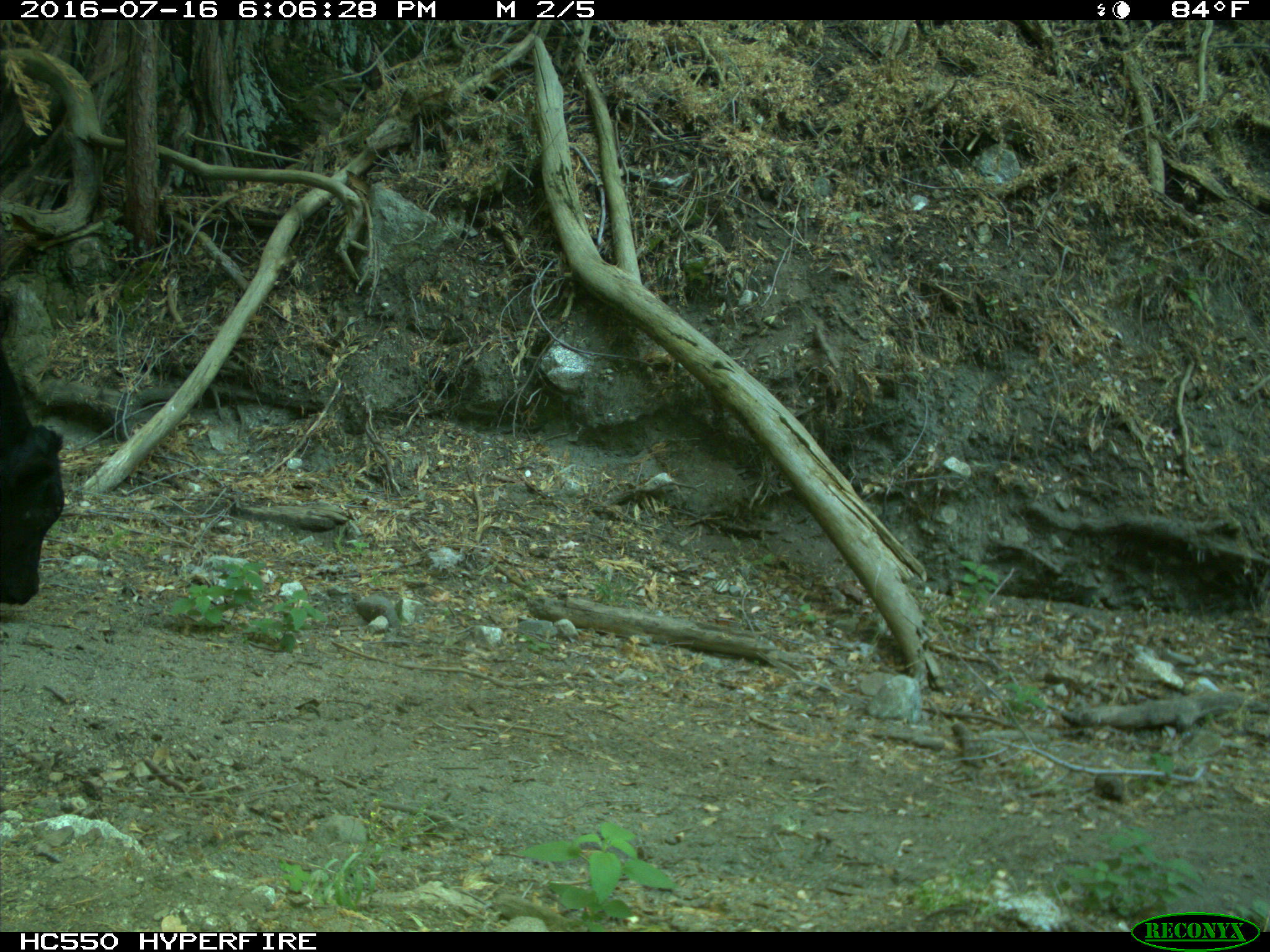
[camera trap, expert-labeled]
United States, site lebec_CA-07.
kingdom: Animalia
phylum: Chordata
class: Mammalia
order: Artiodactyla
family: Bovidae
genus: Bos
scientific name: Bos taurus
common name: domestic cow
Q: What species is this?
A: Bos taurus (domestic cow).